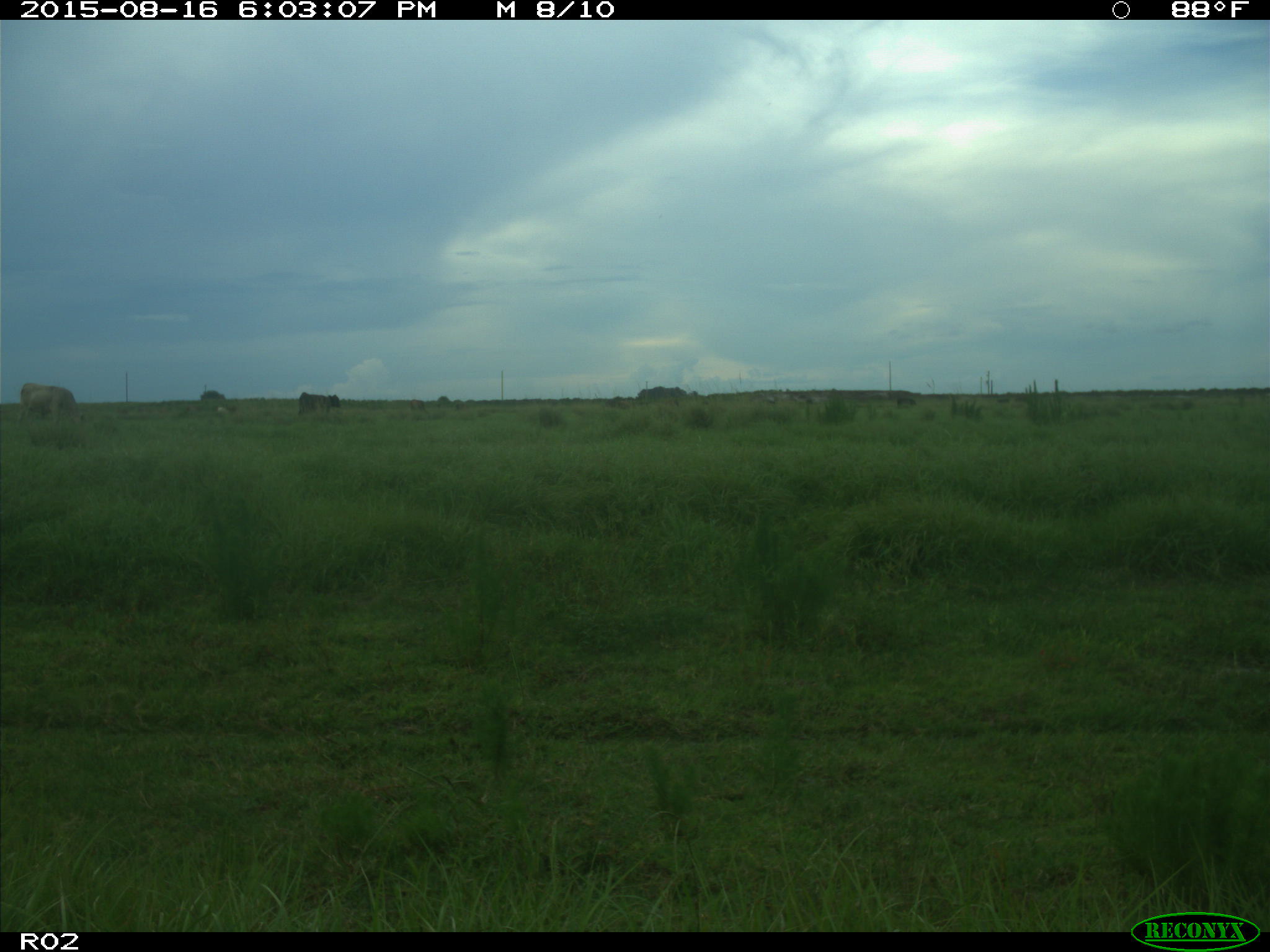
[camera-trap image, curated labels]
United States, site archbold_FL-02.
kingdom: Animalia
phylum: Chordata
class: Mammalia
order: Artiodactyla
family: Bovidae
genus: Bos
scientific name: Bos taurus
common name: domestic cow